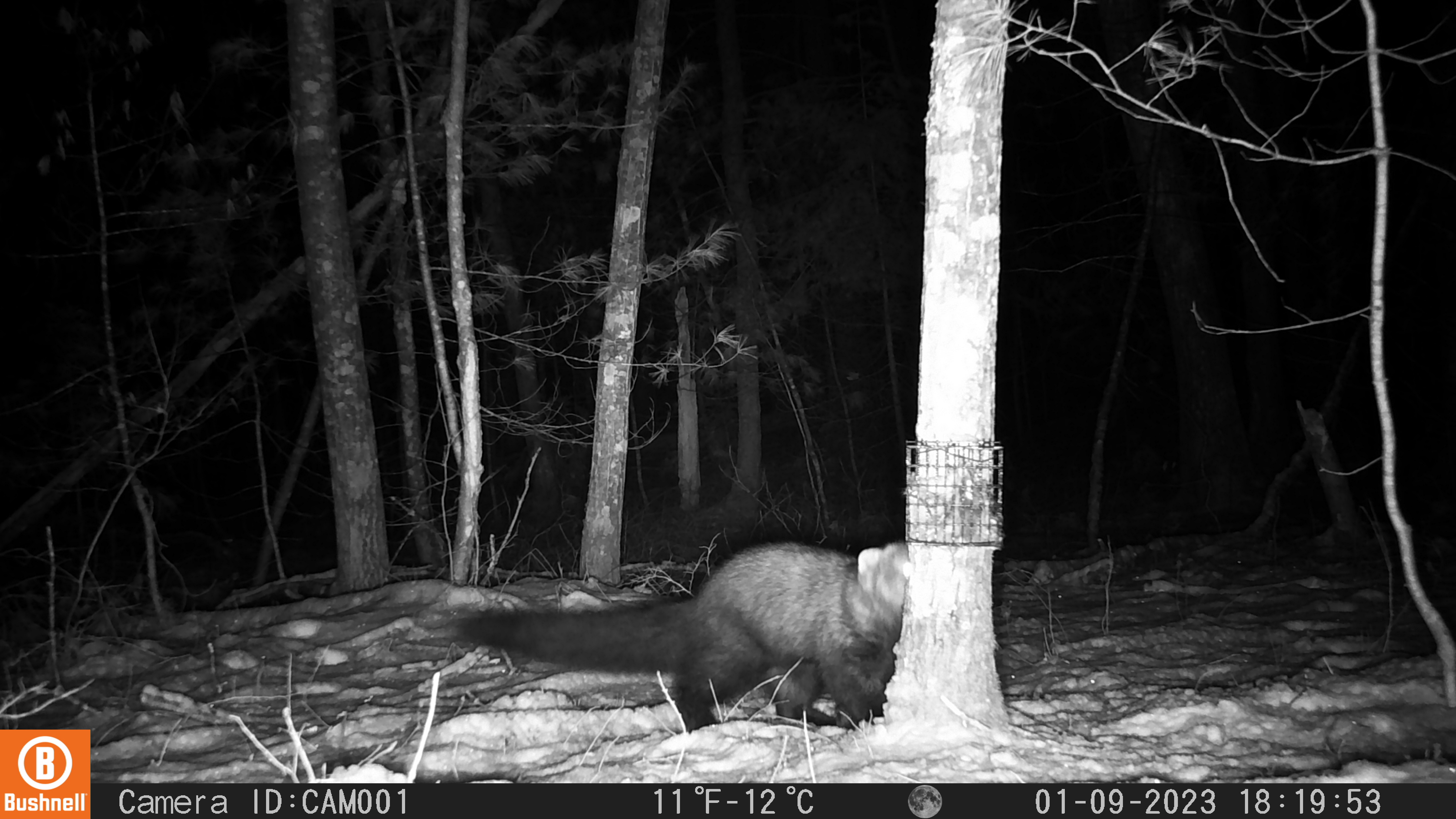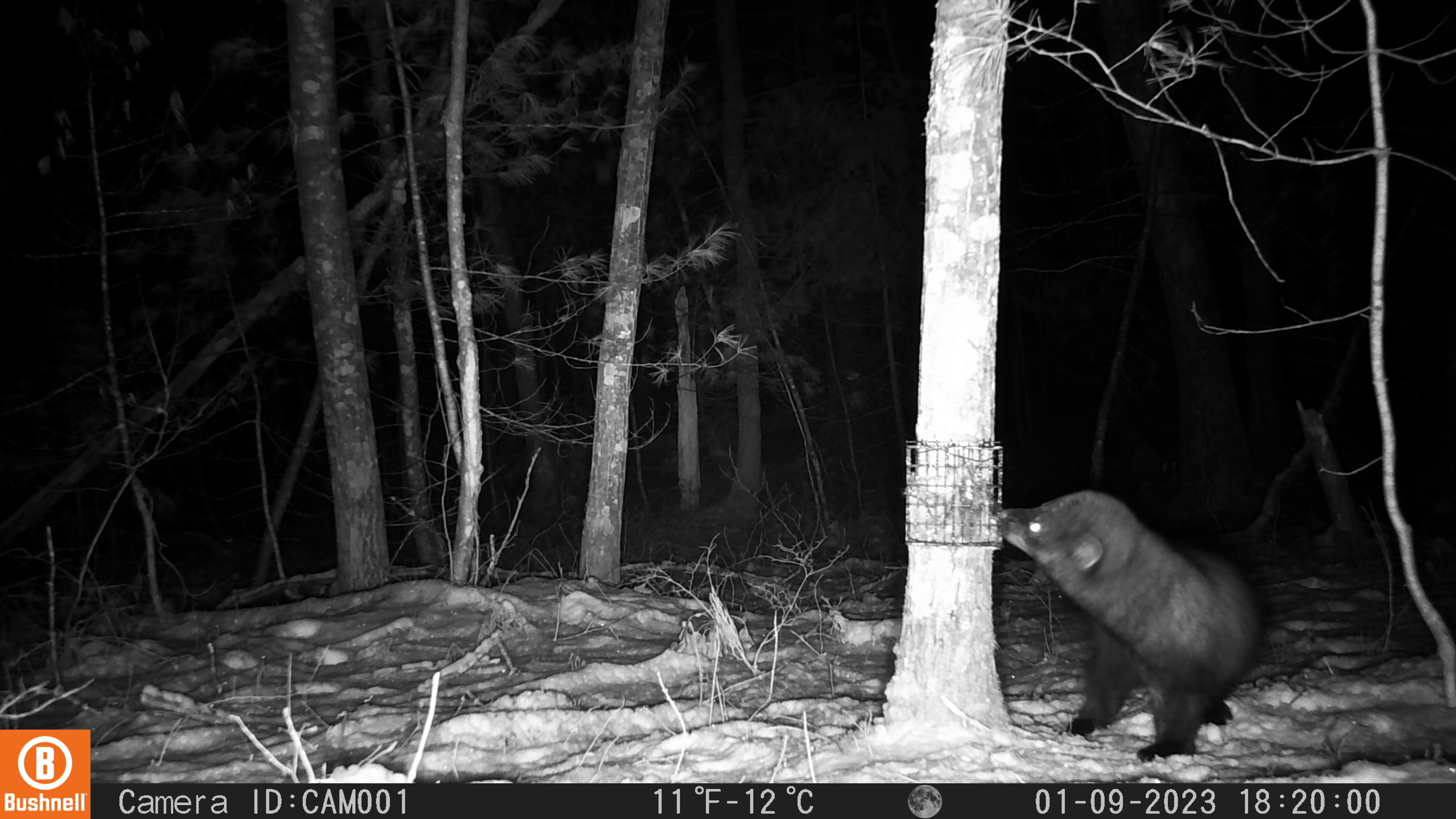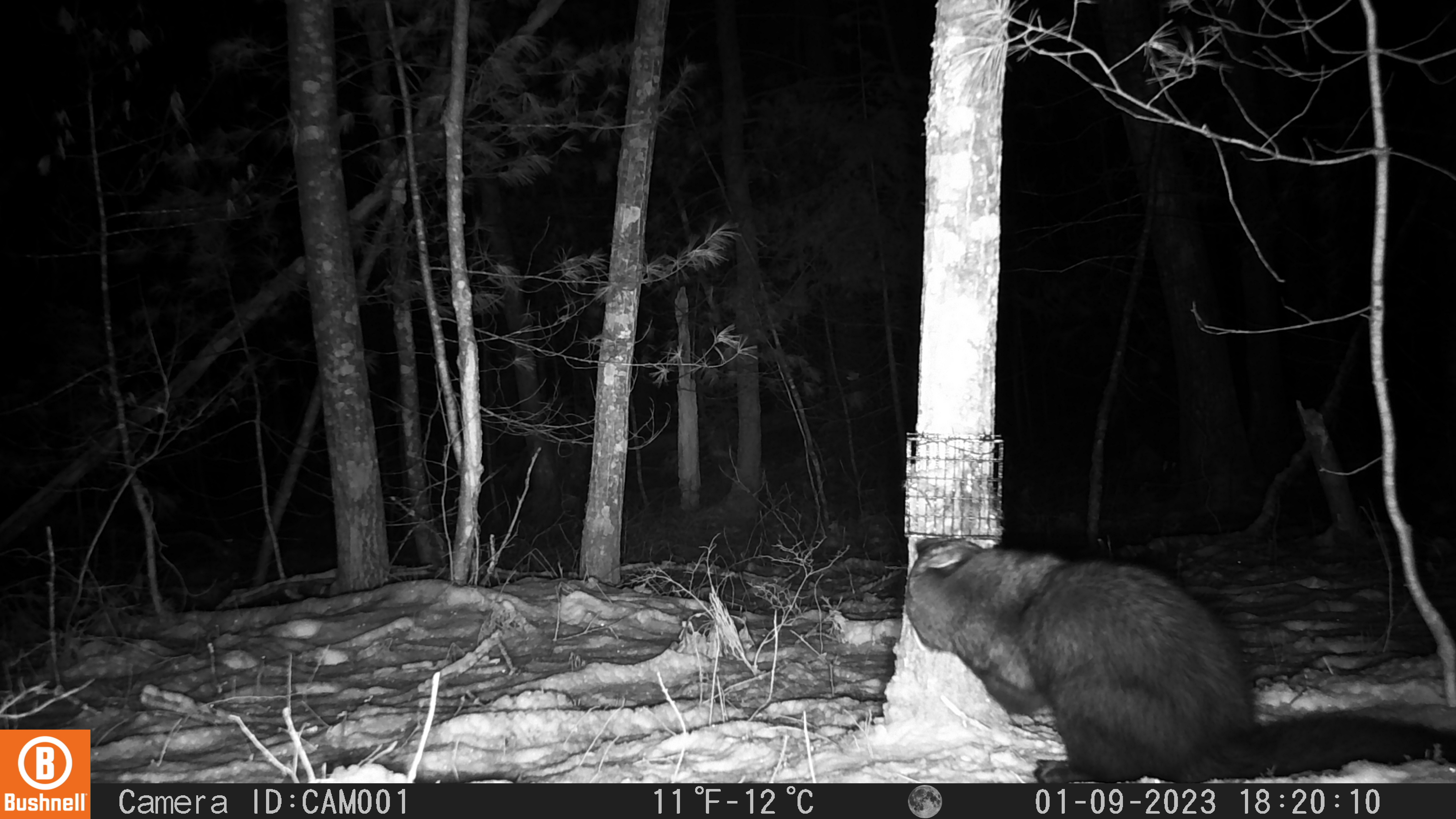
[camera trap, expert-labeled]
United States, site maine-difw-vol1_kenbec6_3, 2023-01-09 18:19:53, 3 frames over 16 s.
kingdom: Animalia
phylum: Chordata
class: Mammalia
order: Carnivora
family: Mustelidae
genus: Pekania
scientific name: Pekania pennanti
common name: fisher